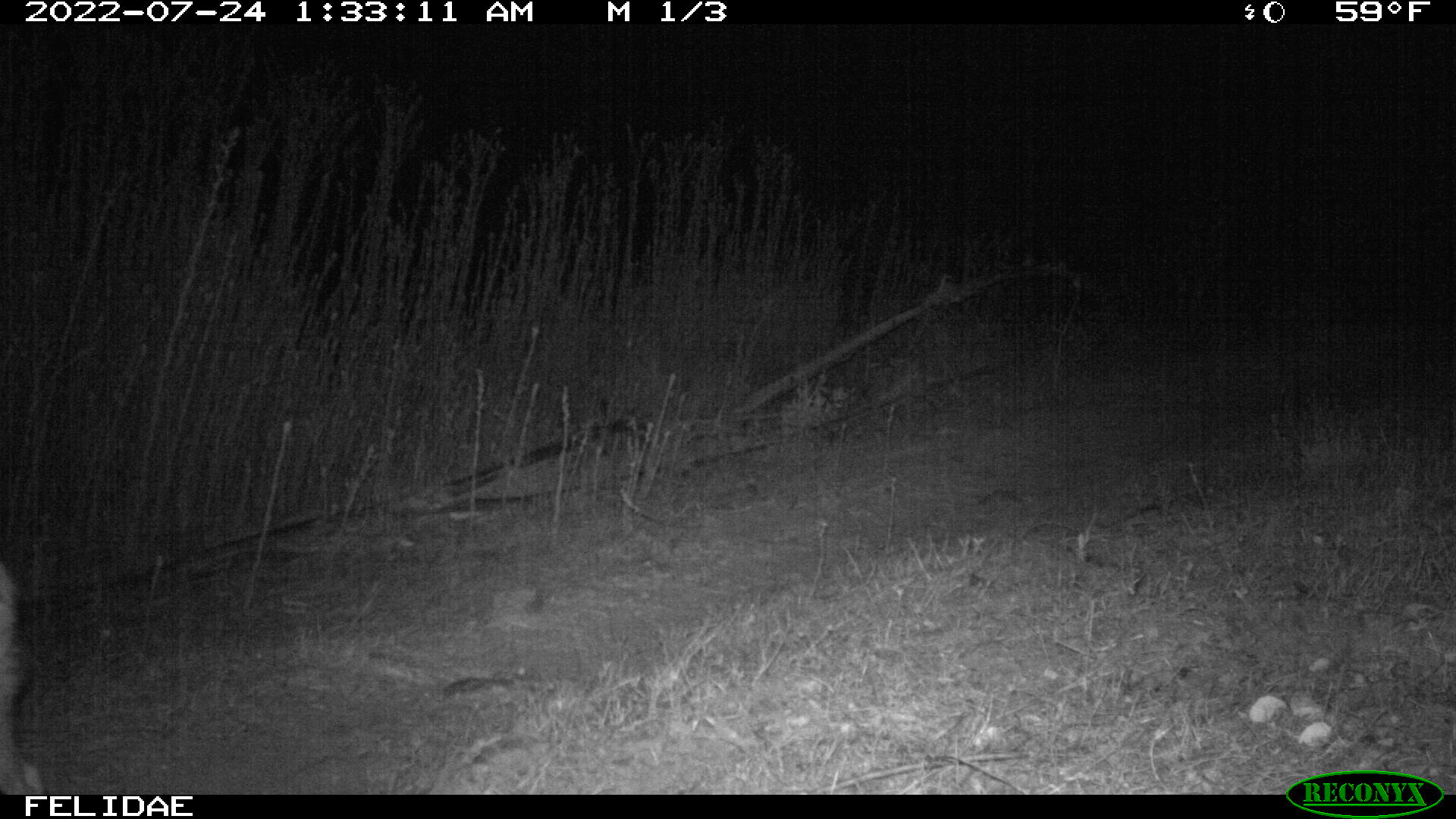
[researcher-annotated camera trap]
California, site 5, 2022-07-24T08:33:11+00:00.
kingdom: Animalia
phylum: Chordata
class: Mammalia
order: Carnivora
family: Canidae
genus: Canis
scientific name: Canis latrans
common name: coyote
Coyote (Canis latrans).